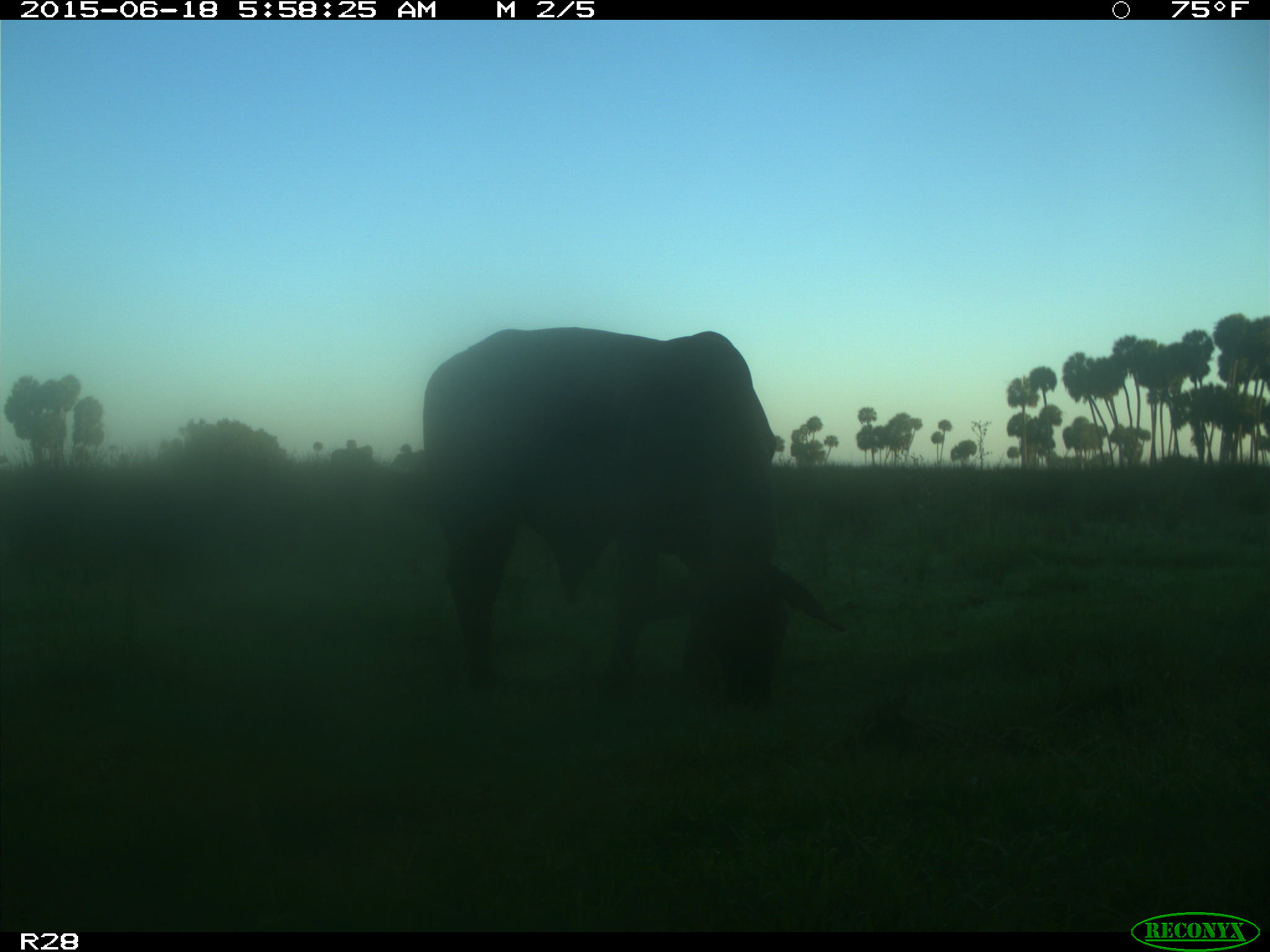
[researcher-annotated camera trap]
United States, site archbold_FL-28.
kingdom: Animalia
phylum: Chordata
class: Mammalia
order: Artiodactyla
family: Bovidae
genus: Bos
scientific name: Bos taurus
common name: domestic cow